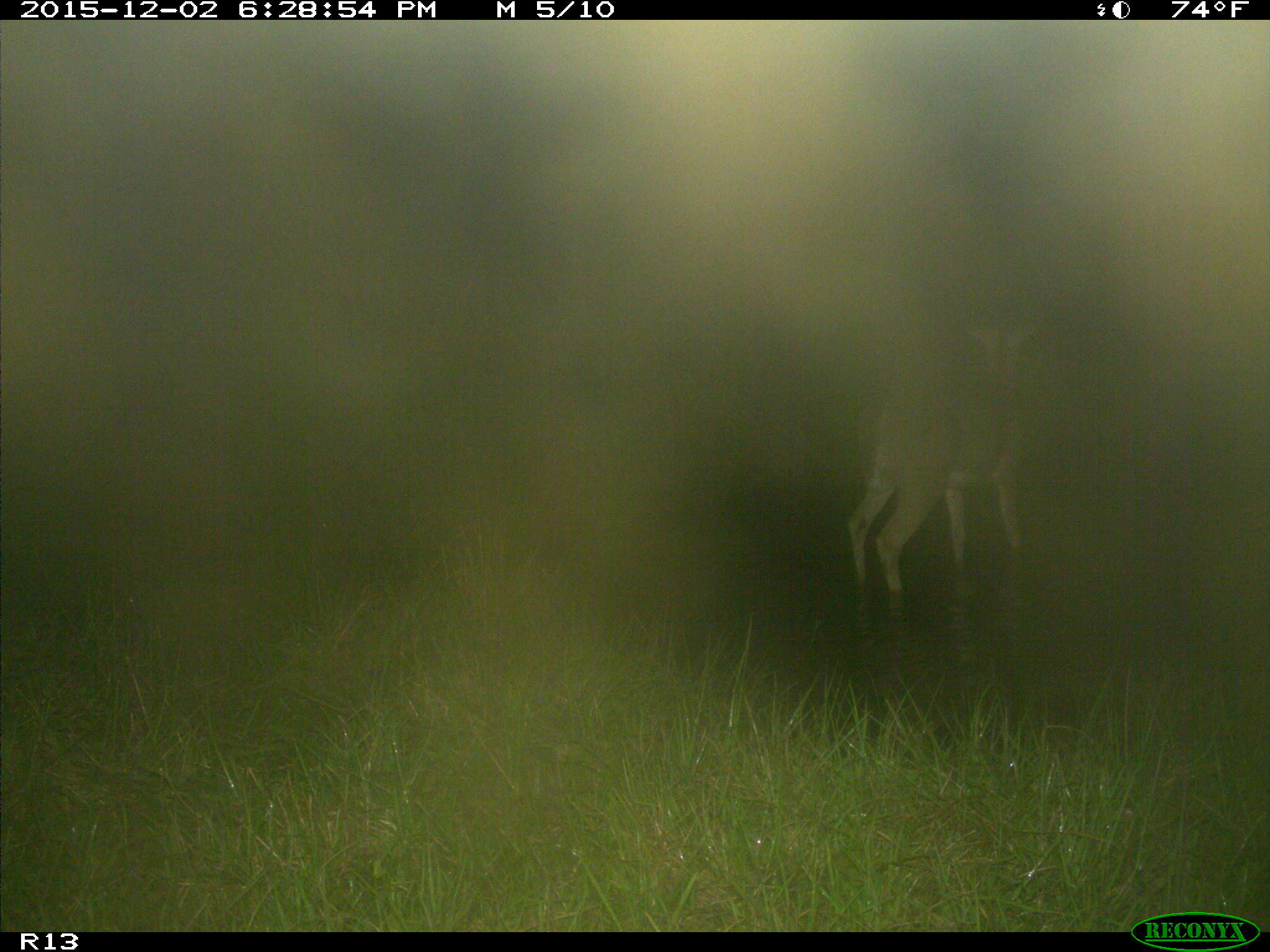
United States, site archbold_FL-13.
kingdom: Animalia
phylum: Chordata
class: Mammalia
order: Artiodactyla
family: Cervidae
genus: Odocoileus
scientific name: Odocoileus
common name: deer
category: unidentified deer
Unidentified deer (deer) (Odocoileus).